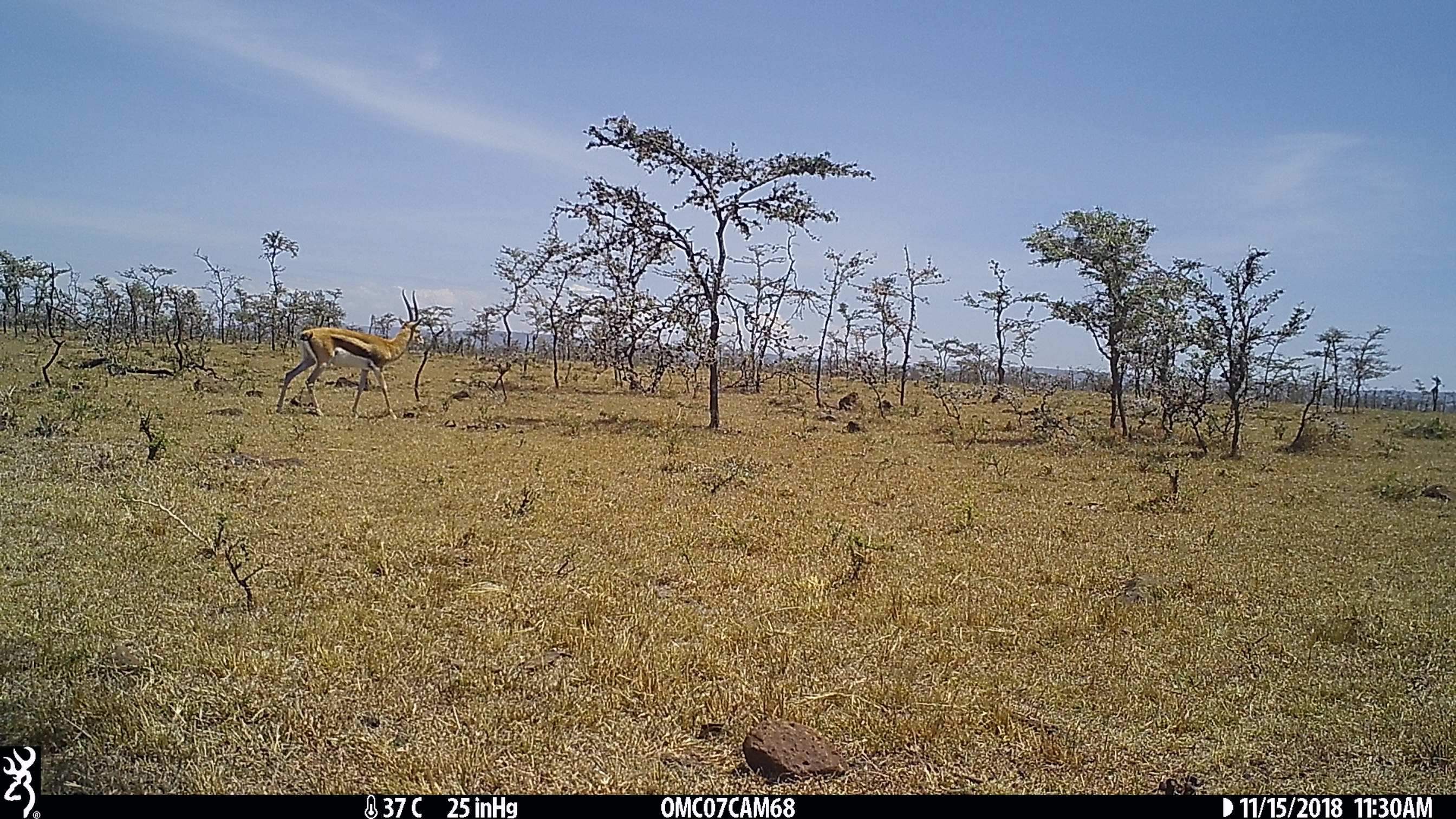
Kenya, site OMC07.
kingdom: Animalia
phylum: Chordata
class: Mammalia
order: Artiodactyla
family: Bovidae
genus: Eudorcas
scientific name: Eudorcas thomsonii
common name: thomon's gazelle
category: gazelle thomsons